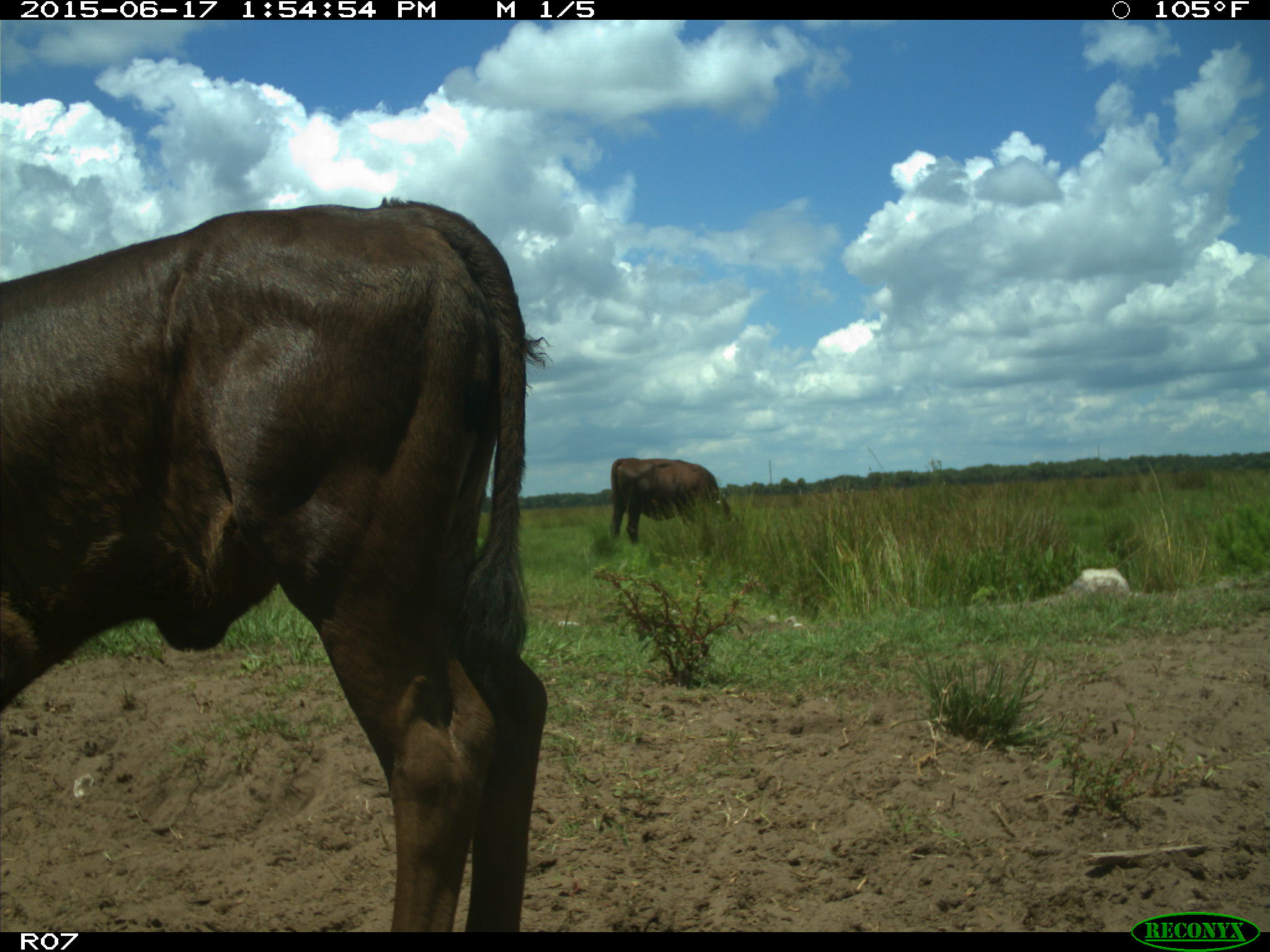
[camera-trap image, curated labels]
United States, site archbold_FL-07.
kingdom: Animalia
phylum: Chordata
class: Mammalia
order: Artiodactyla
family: Bovidae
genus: Bos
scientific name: Bos taurus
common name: domestic cow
Bos taurus (domestic cow).